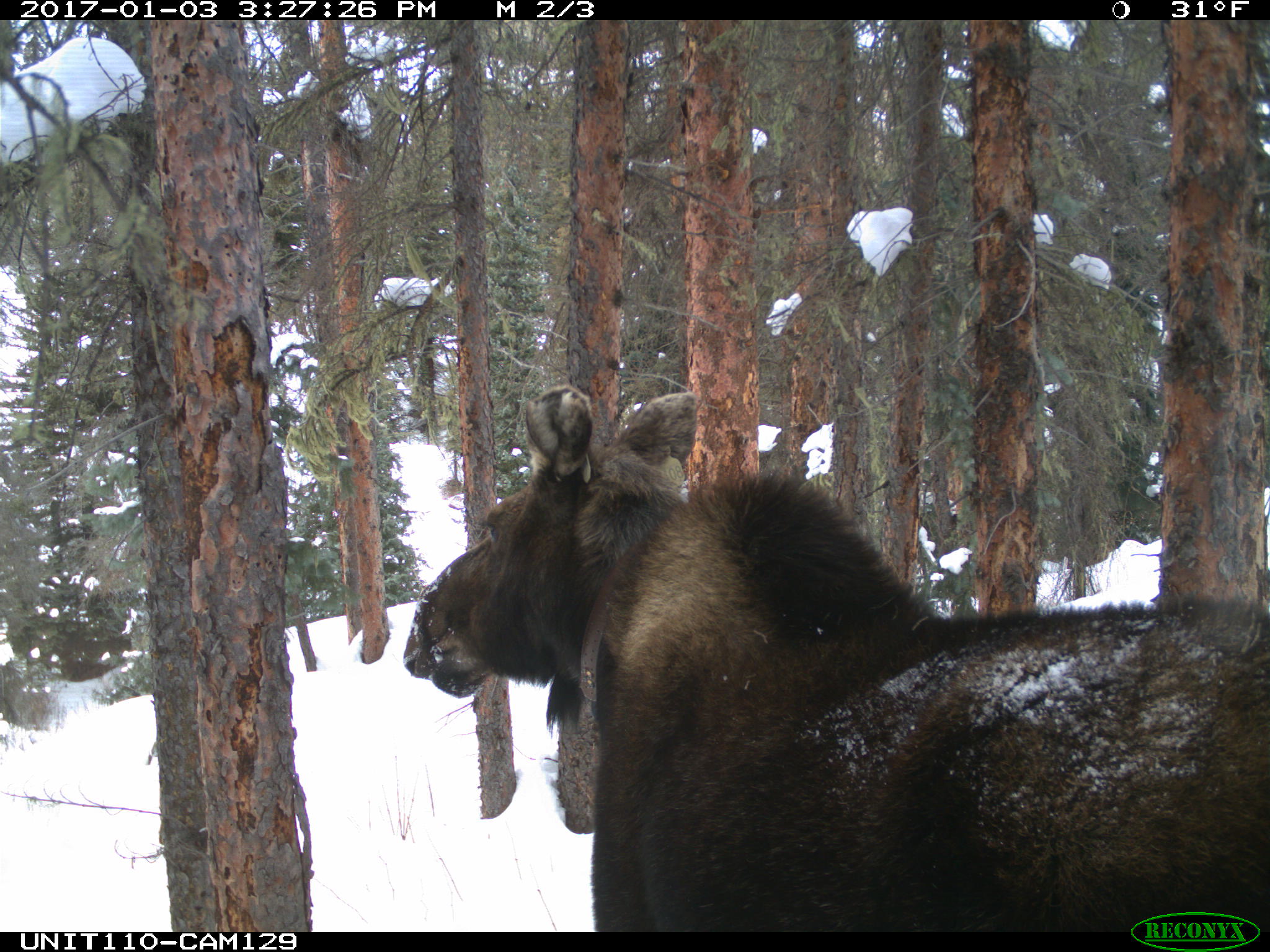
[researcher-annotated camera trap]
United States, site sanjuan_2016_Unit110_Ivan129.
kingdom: Animalia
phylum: Chordata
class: Mammalia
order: Artiodactyla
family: Cervidae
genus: Alces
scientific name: Alces alces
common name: moose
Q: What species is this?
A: Alces alces (moose).